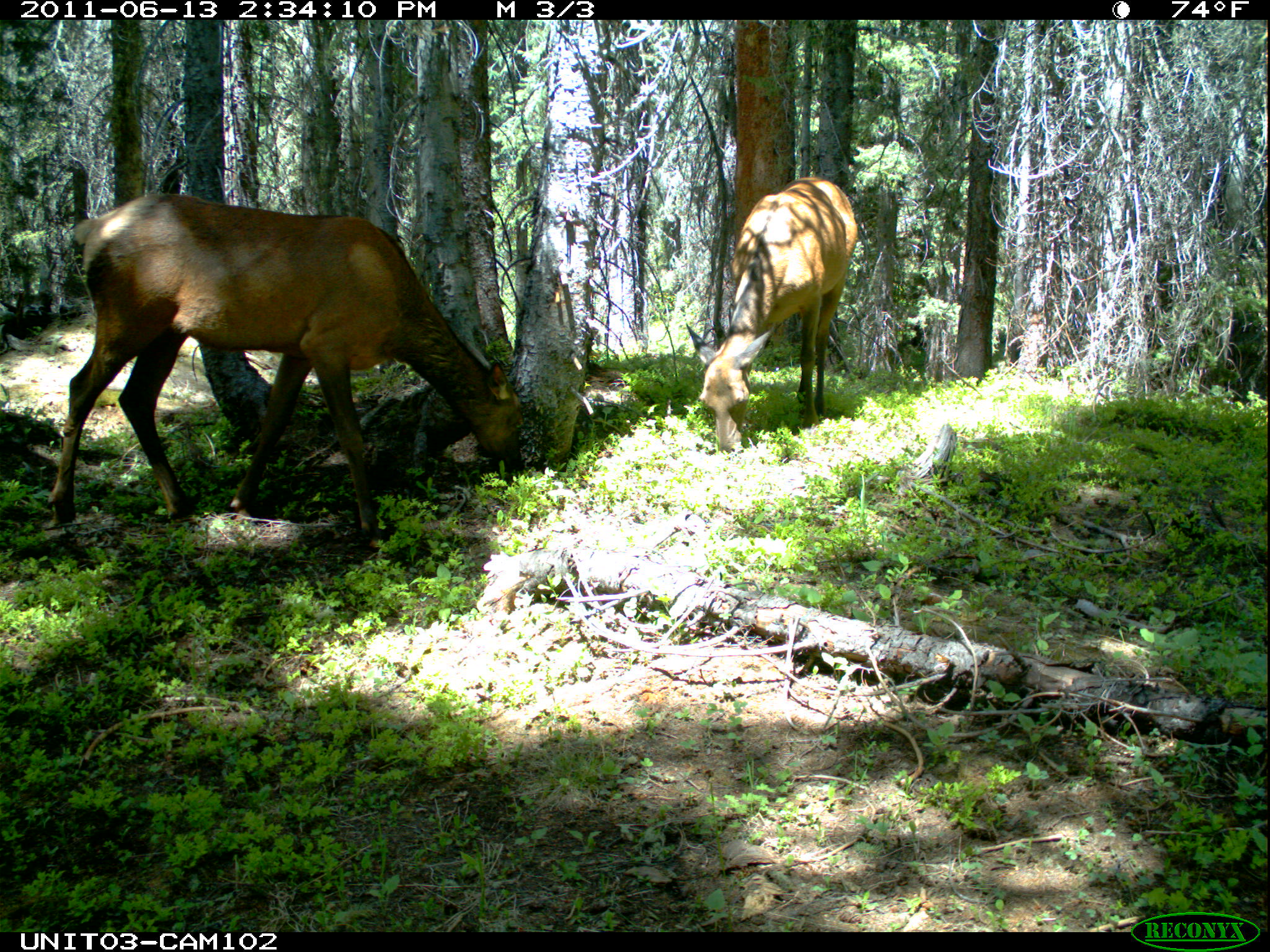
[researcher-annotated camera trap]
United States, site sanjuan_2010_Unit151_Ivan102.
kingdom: Animalia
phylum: Chordata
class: Mammalia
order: Artiodactyla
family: Cervidae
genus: Cervus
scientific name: Cervus elaphus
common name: red deer